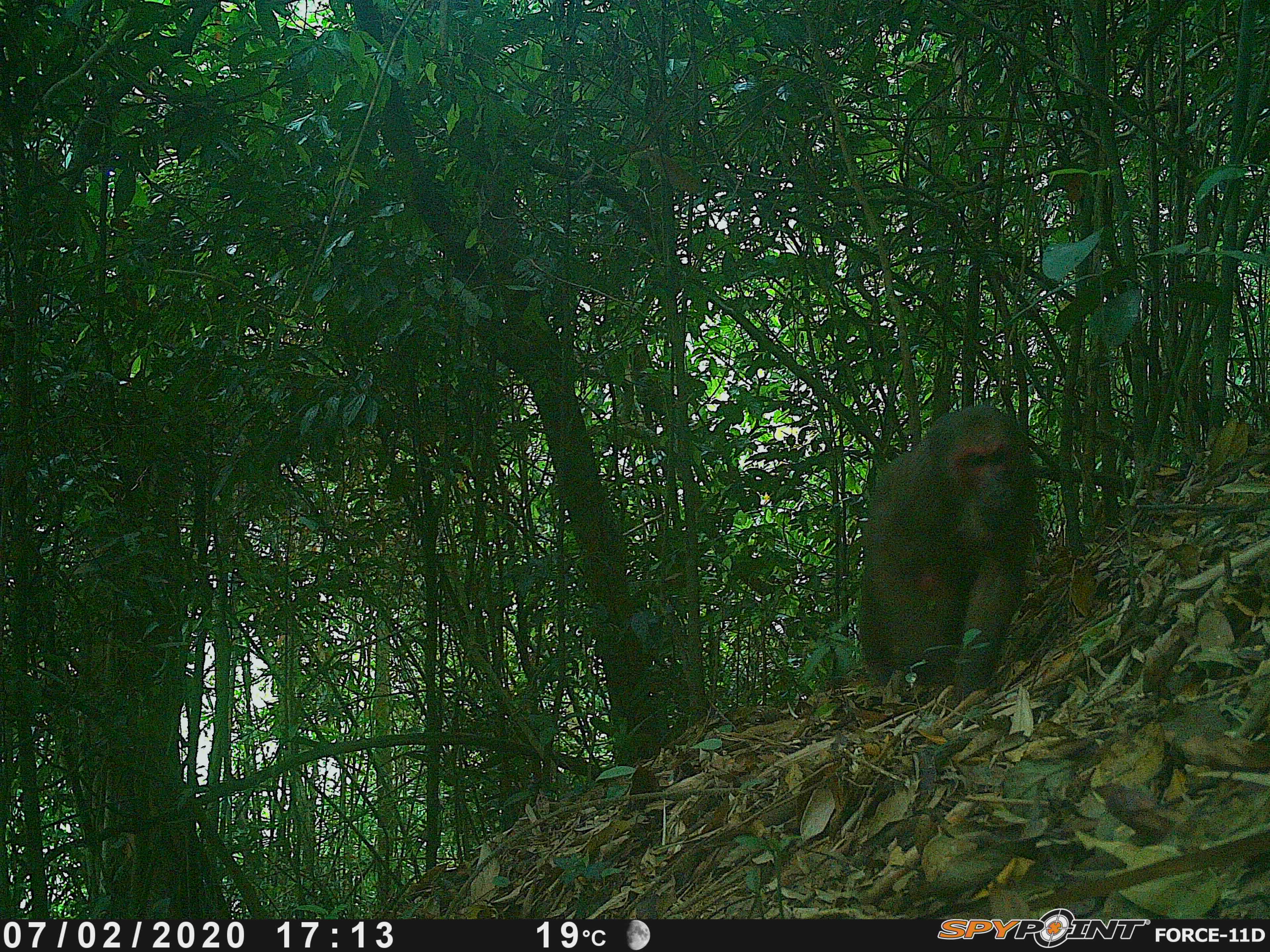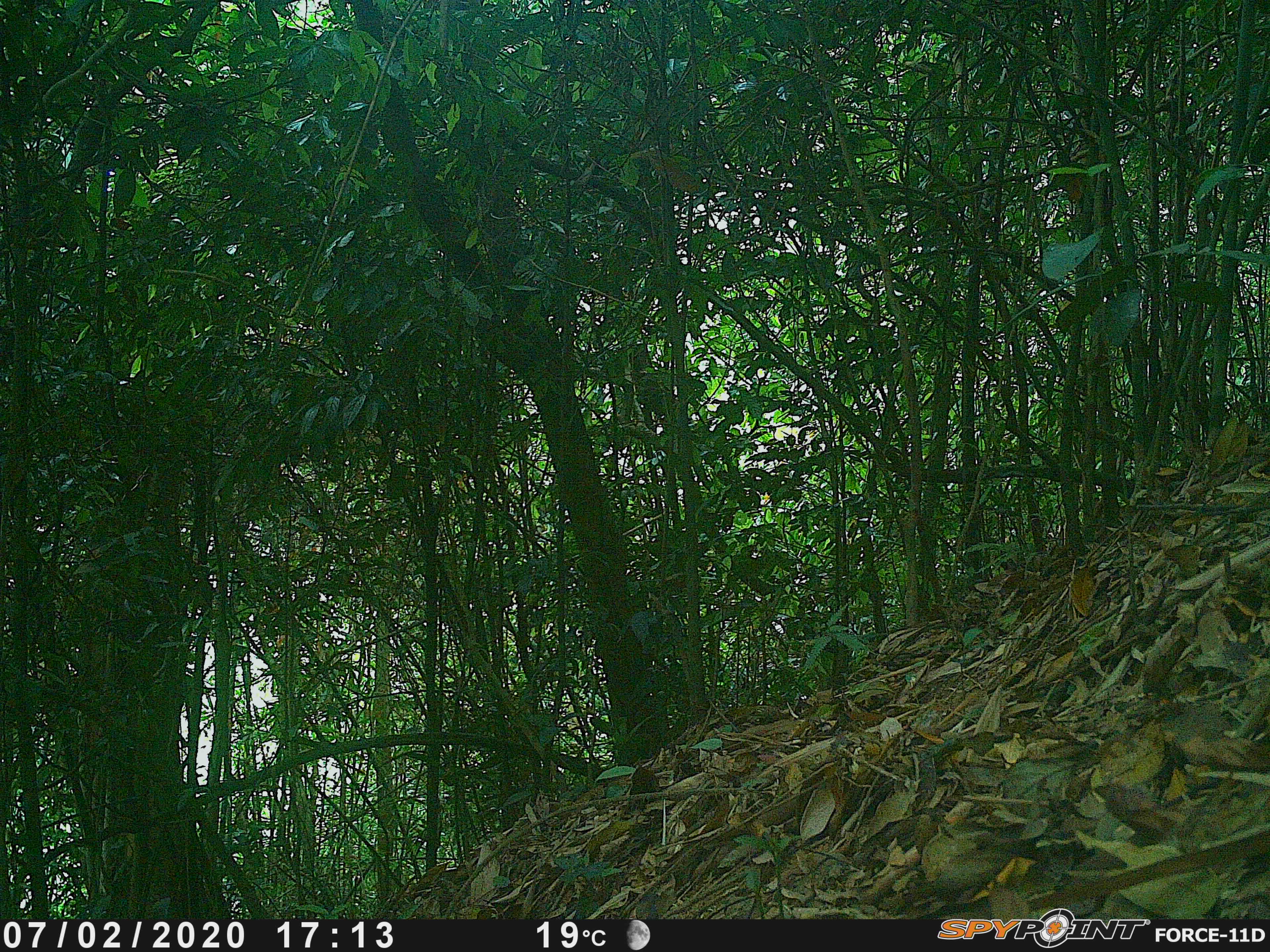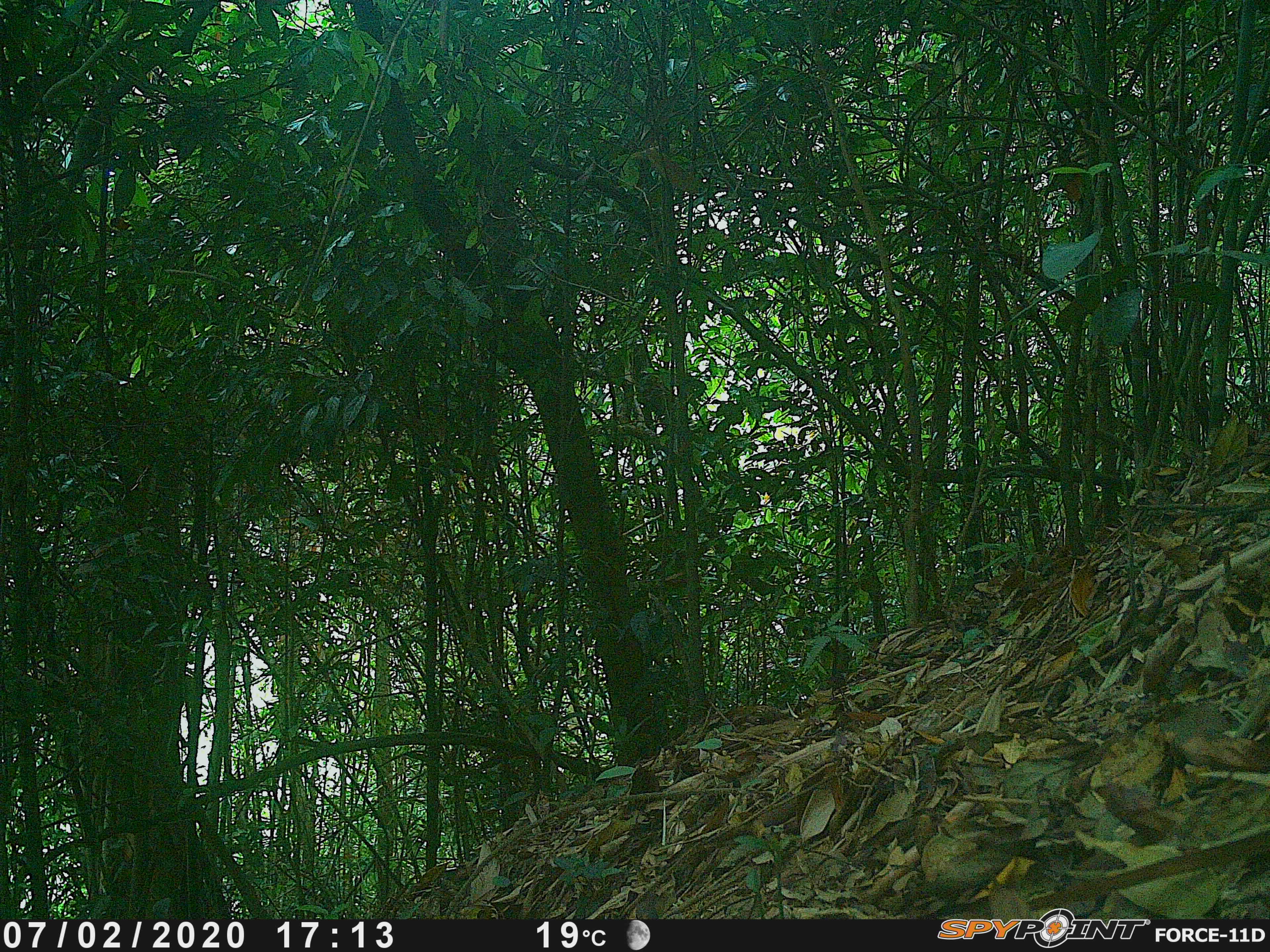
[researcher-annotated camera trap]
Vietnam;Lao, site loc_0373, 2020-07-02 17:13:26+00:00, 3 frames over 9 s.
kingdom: Animalia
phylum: Chordata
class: Mammalia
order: Primates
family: Cercopithecidae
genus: Macaca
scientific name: Macaca arctoides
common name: stump-tailed macaque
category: stump tailed macaque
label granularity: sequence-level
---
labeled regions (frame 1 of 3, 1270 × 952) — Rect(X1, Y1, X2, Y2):
stump tailed macaque: Rect(853, 402, 1045, 704)